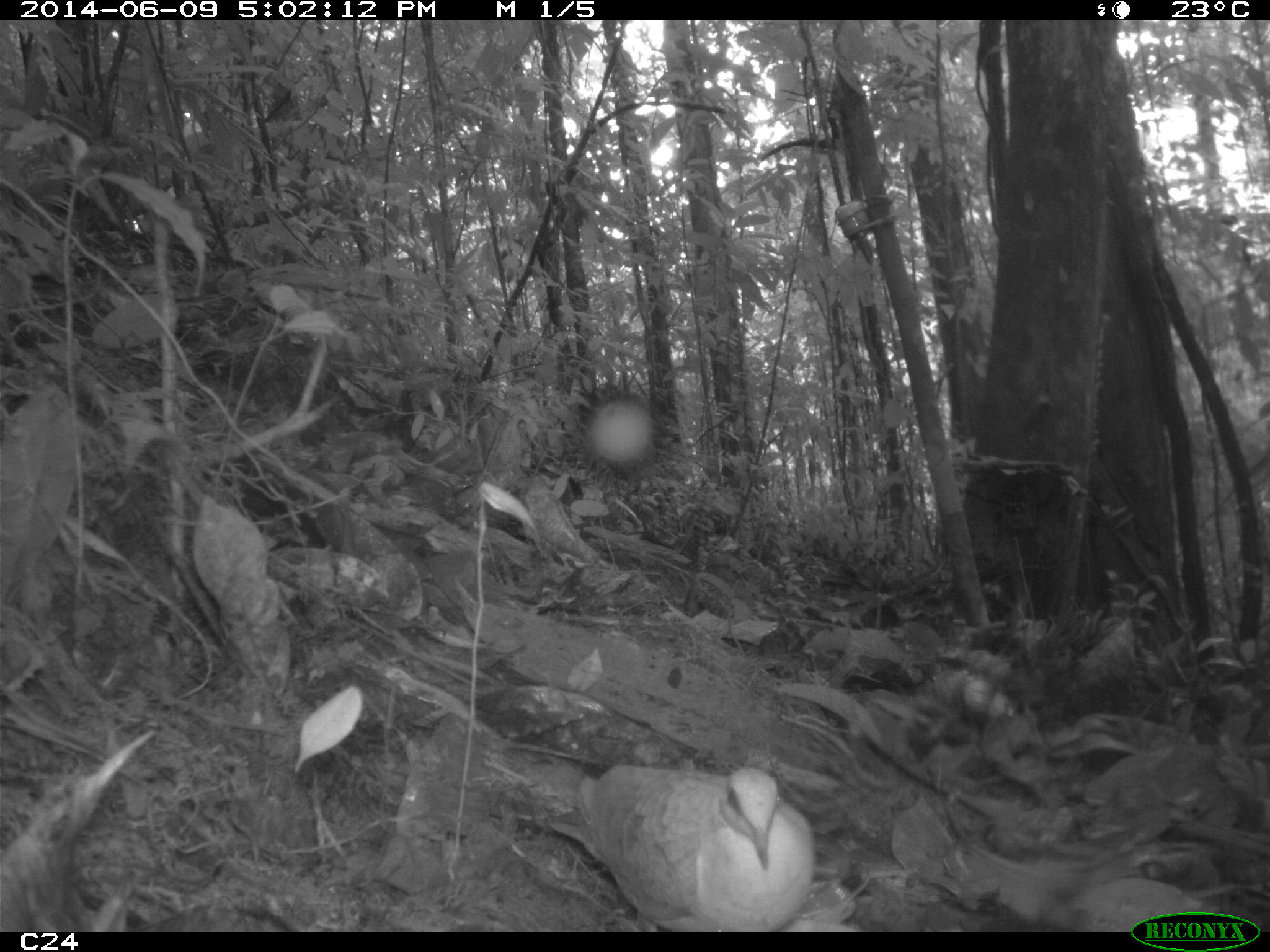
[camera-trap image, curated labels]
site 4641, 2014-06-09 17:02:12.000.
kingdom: Animalia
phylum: Chordata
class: Aves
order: Columbiformes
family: Columbidae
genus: Leptotila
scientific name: Leptotila rufaxilla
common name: gray-fronted dove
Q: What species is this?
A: Leptotila rufaxilla (gray-fronted dove).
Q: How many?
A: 1.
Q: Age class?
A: Adult.